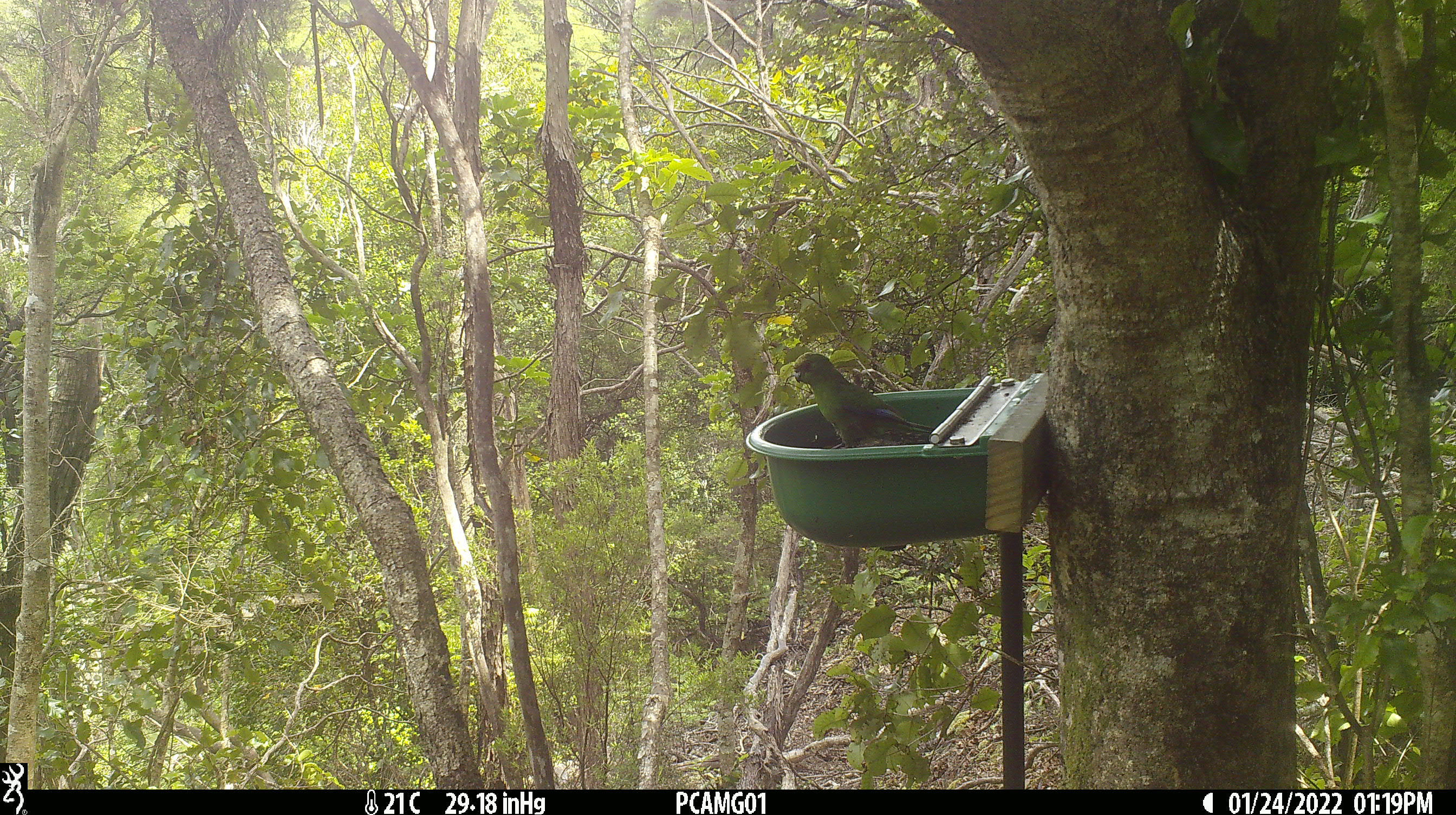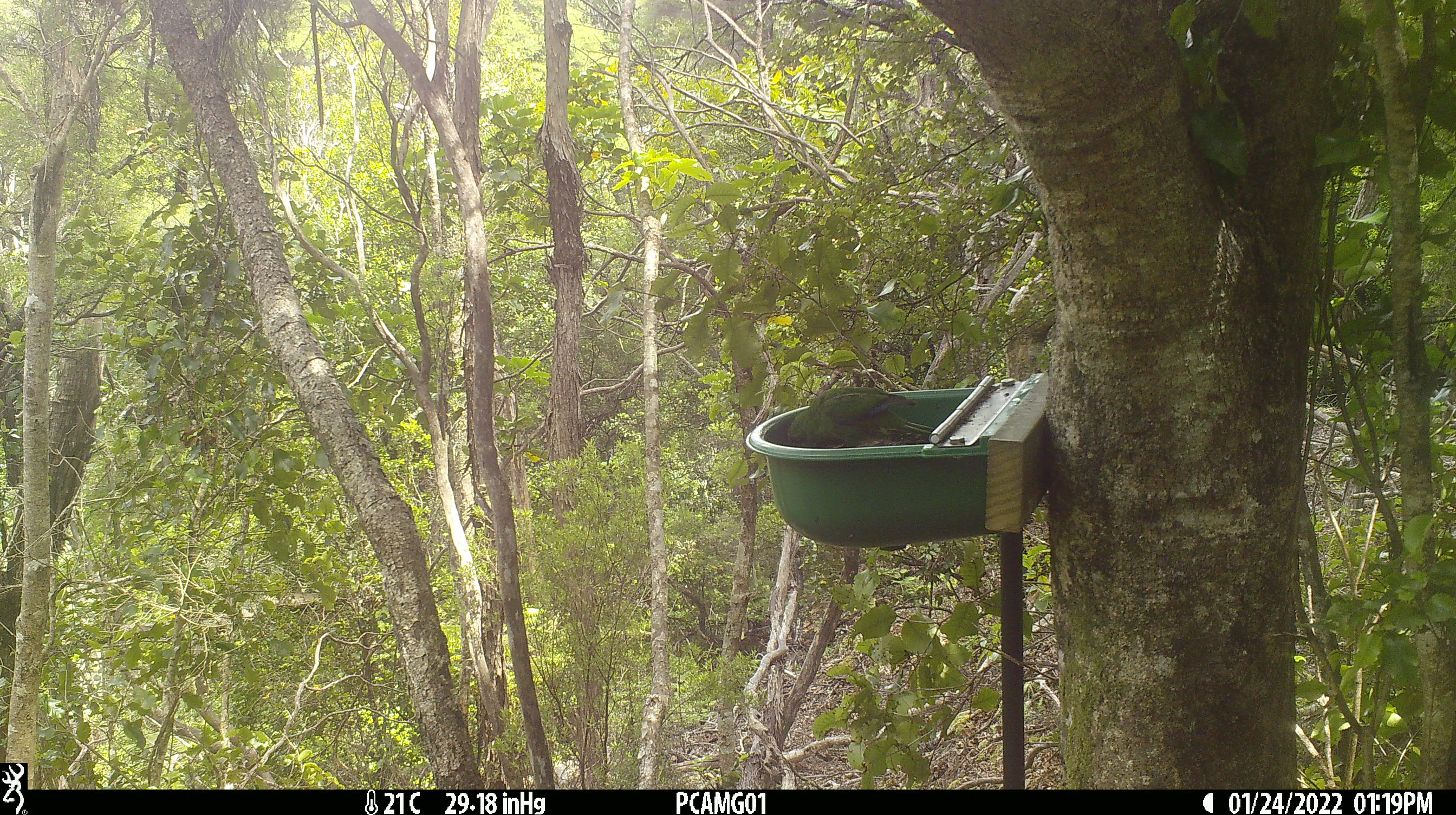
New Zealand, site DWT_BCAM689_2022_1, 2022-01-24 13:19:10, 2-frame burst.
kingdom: Animalia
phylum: Chordata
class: Aves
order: Psittaciformes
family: Psittaculidae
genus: Cyanoramphus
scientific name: Cyanoramphus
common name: parakeet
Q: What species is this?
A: Parakeet (Cyanoramphus).